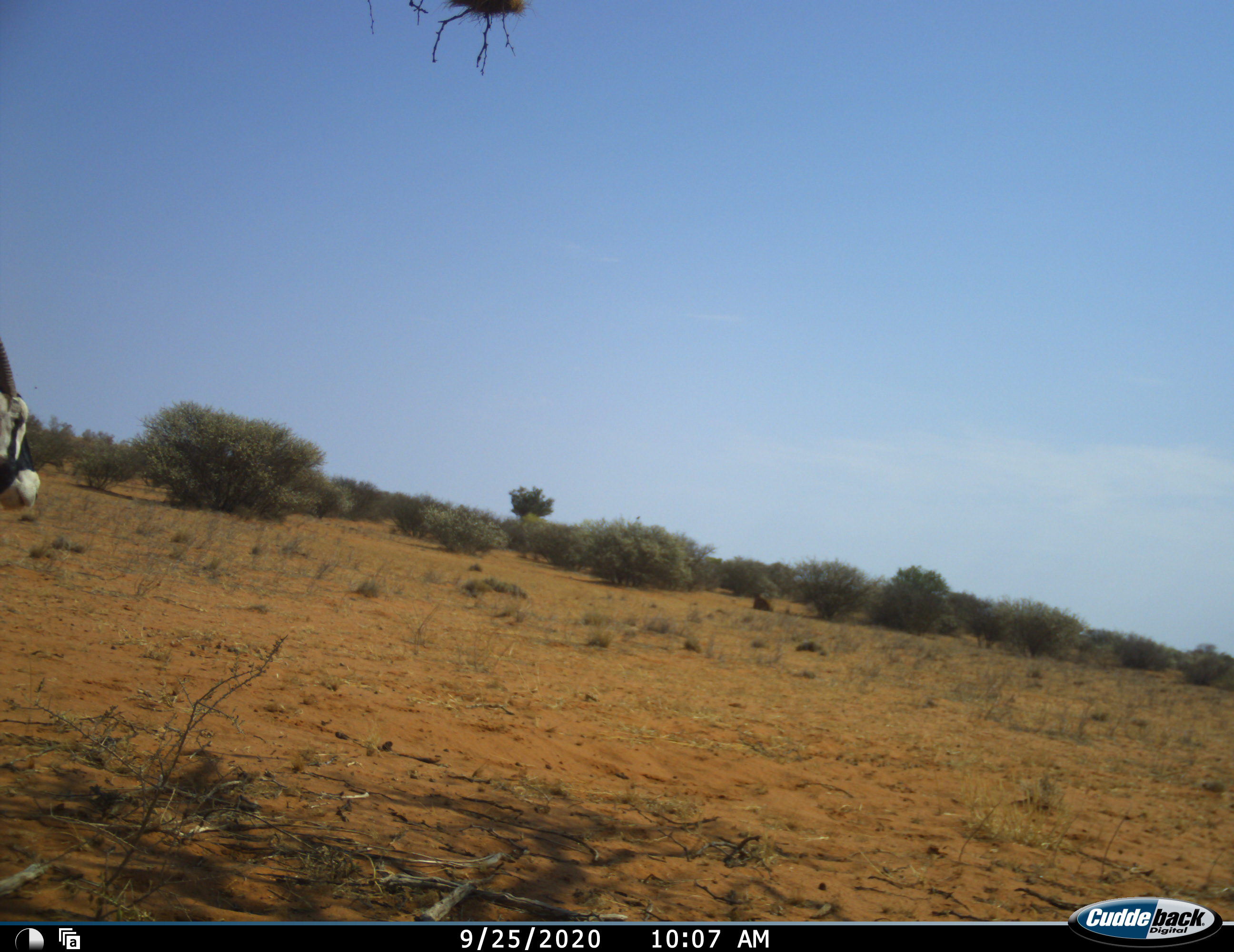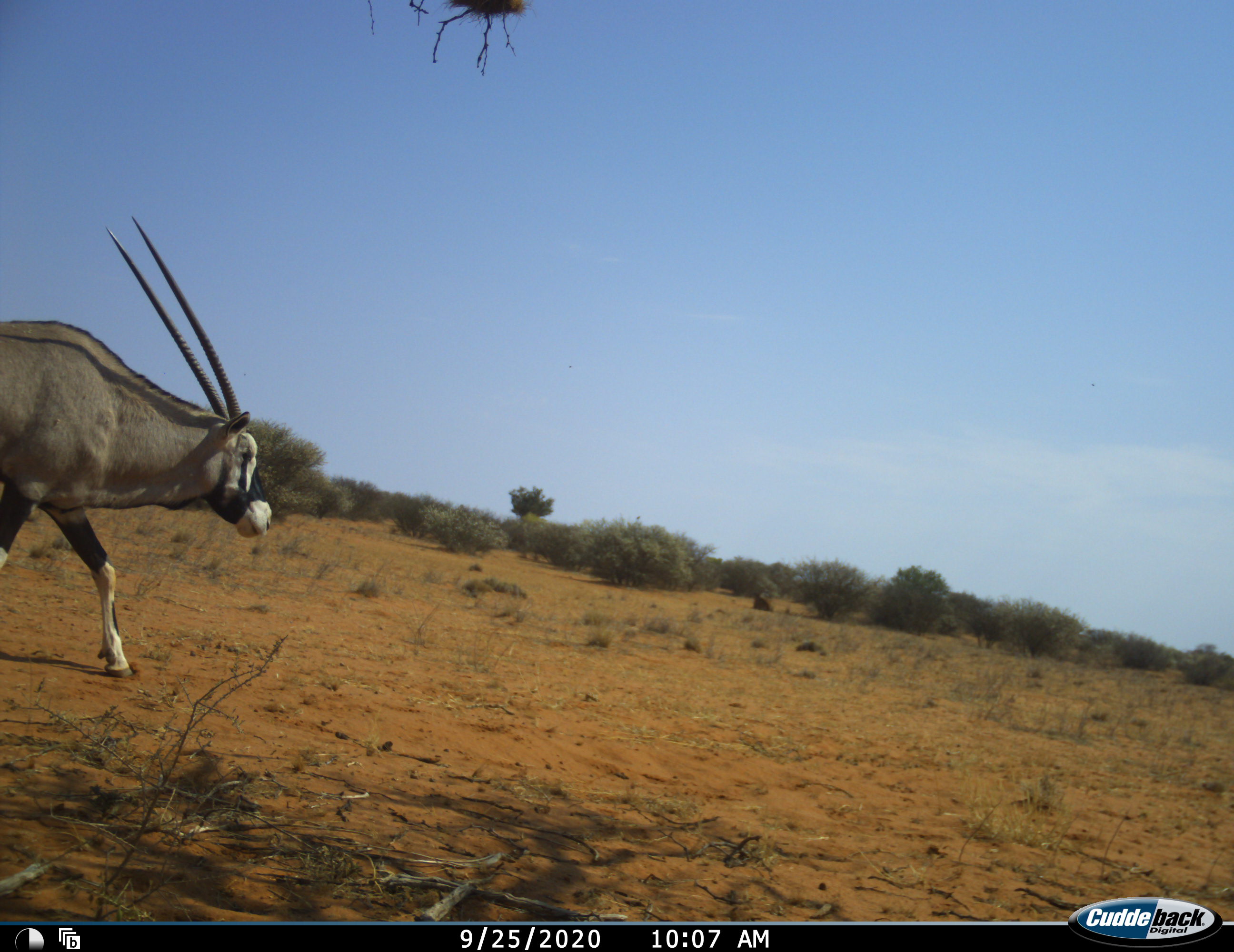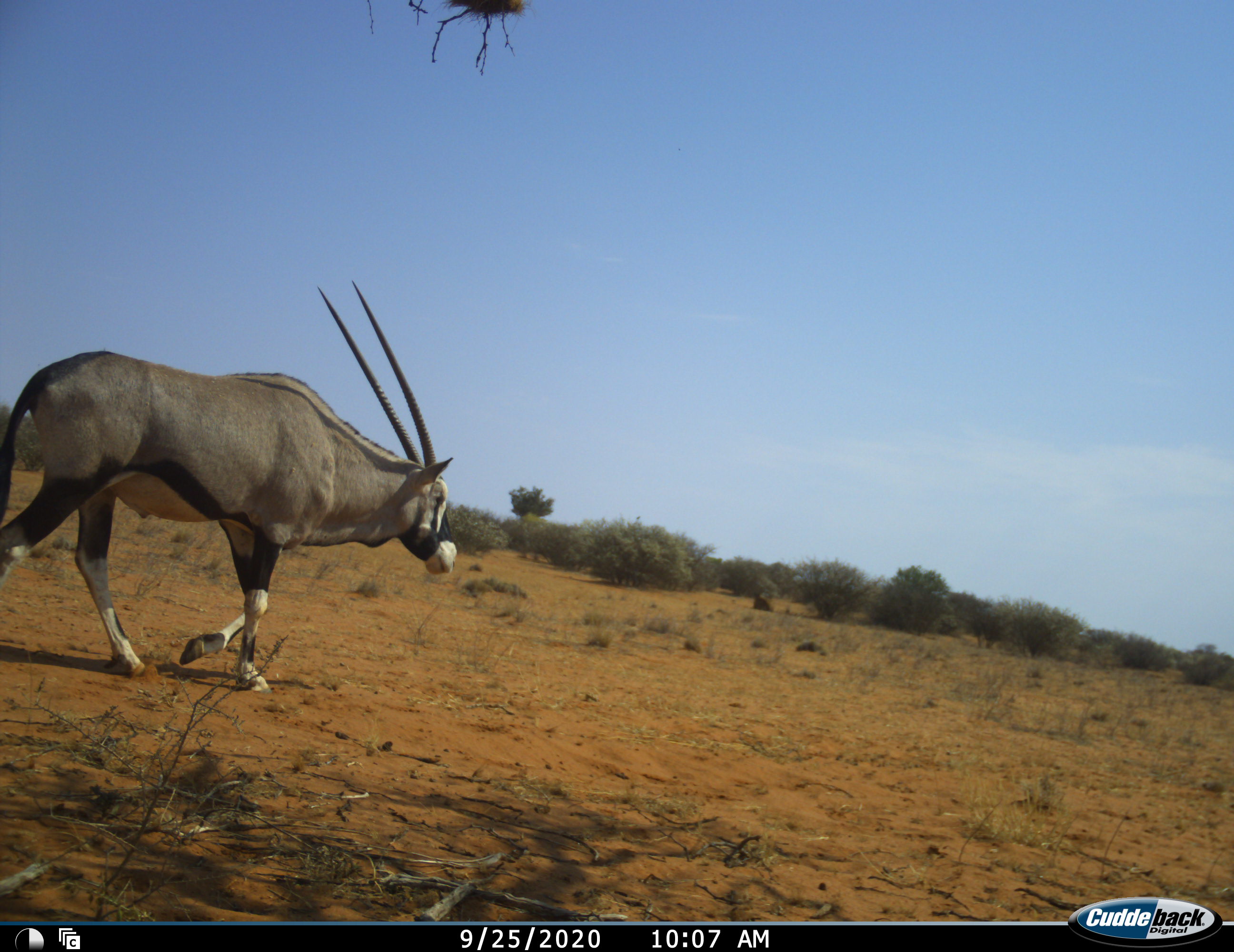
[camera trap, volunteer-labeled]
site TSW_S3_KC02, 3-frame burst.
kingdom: Animalia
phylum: Chordata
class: Mammalia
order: Artiodactyla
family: Bovidae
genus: Oryx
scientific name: Oryx gazella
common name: gemsbok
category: oryx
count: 1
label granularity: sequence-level